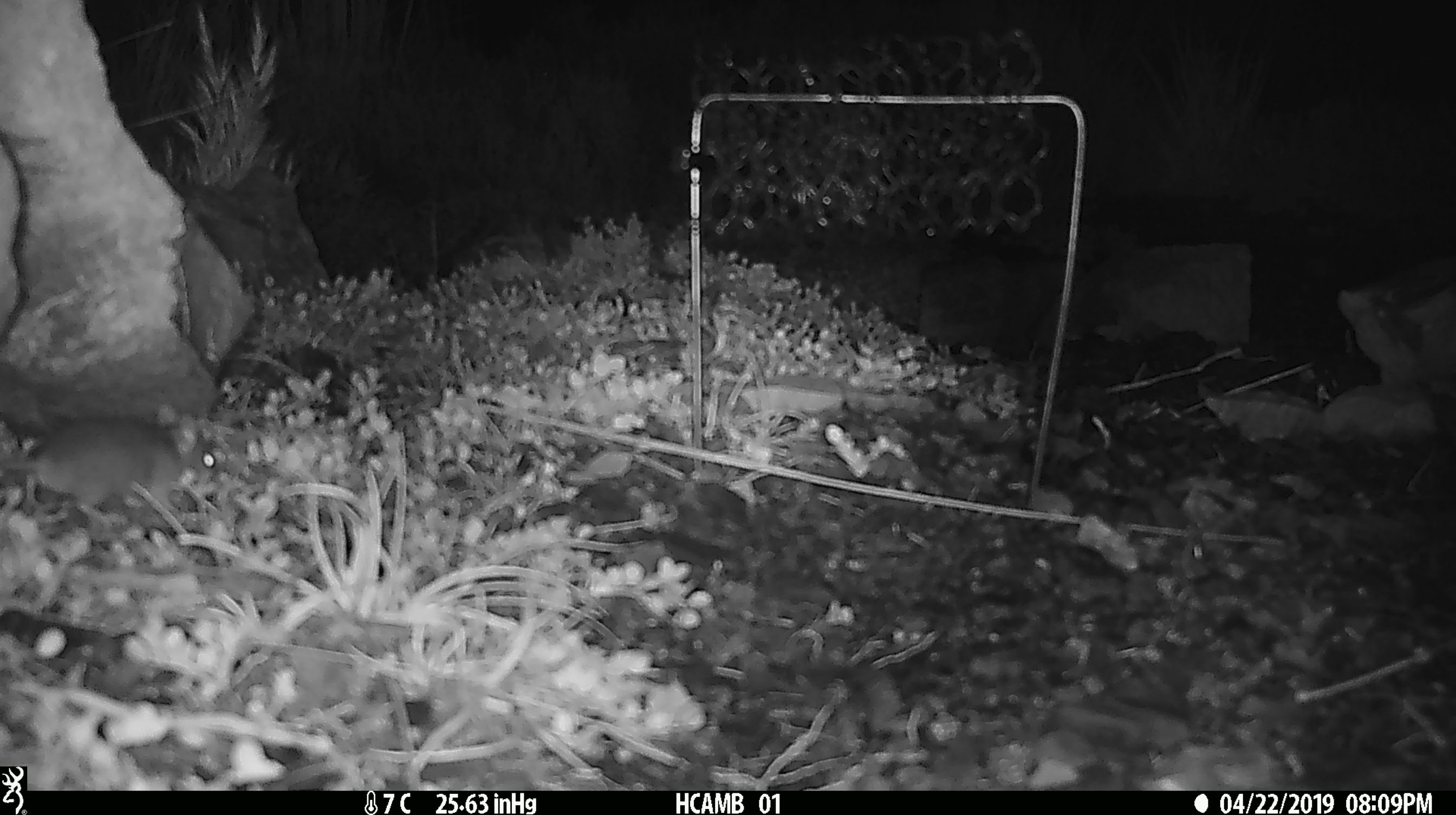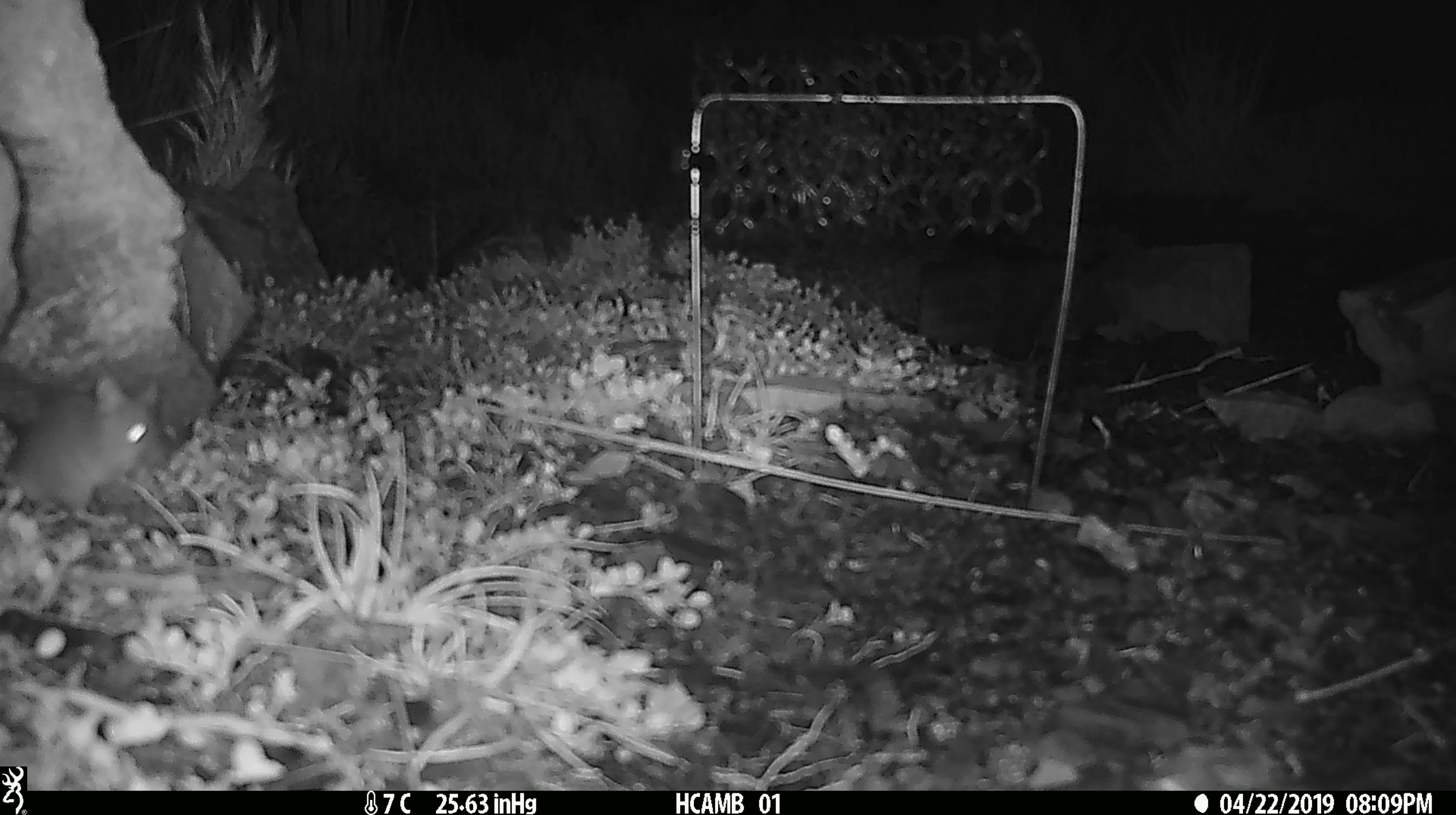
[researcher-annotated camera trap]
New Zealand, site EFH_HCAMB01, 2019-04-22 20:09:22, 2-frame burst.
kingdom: Animalia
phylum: Chordata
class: Mammalia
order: Rodentia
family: Muridae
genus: Mus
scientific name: Mus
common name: mouse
Mouse (Mus).